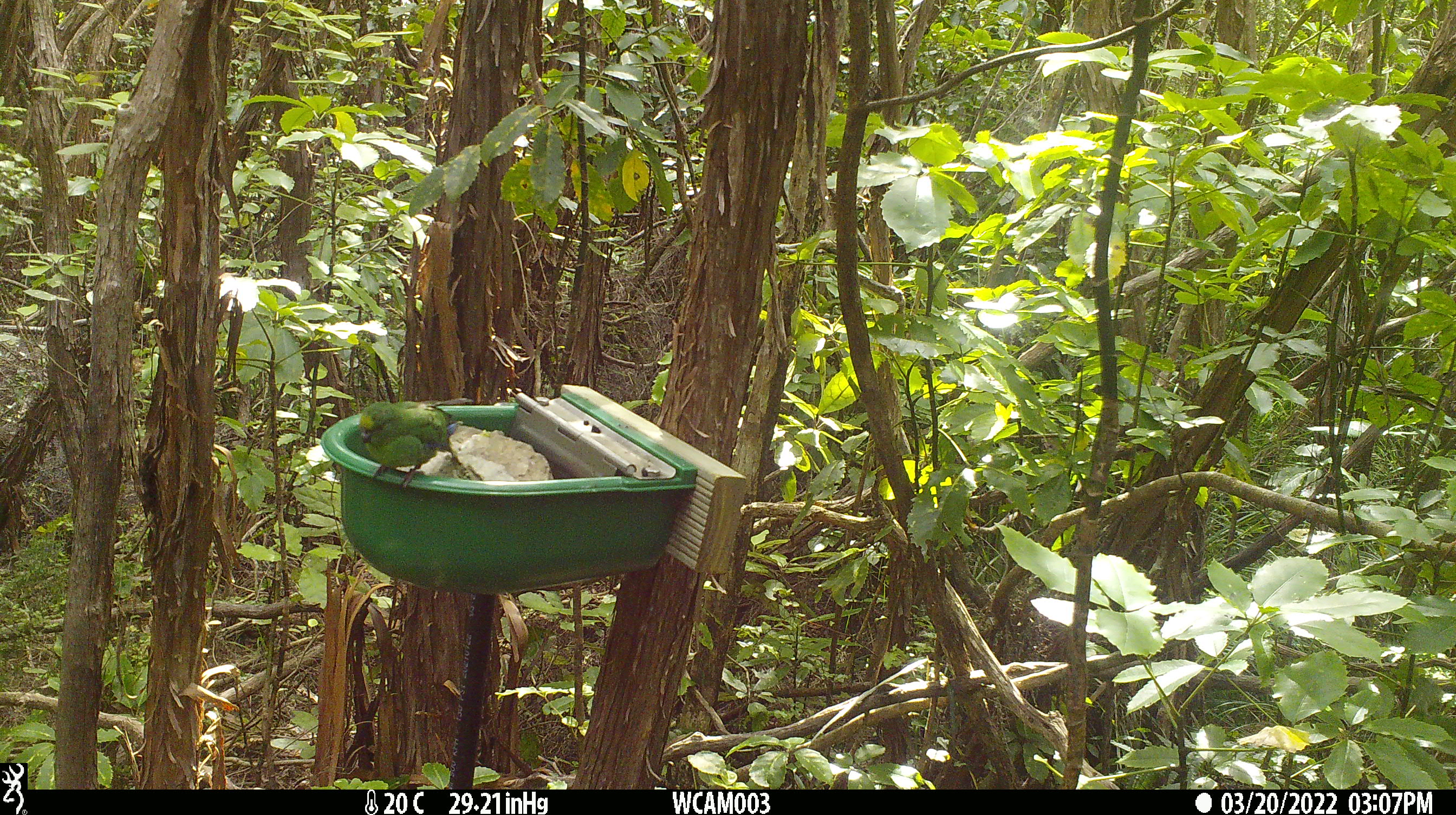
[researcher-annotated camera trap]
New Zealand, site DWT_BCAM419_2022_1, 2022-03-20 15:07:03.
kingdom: Animalia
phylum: Chordata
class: Aves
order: Psittaciformes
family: Psittaculidae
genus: Cyanoramphus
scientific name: Cyanoramphus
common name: parakeet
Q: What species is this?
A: Parakeet (Cyanoramphus).